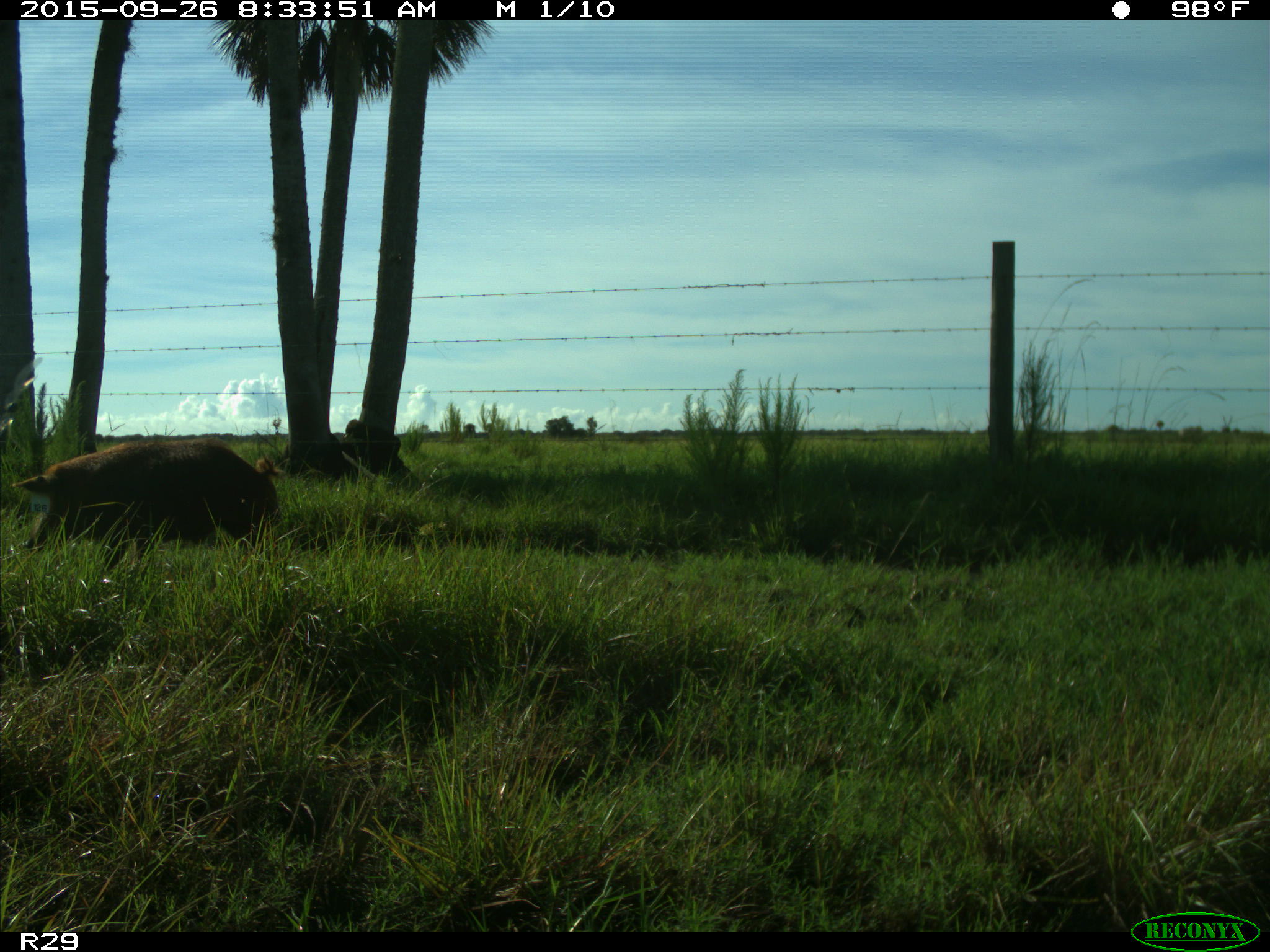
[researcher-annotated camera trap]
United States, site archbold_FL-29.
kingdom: Animalia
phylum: Chordata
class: Mammalia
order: Artiodactyla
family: Suidae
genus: Sus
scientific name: Sus scrofa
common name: wild boar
Sus scrofa (wild boar).